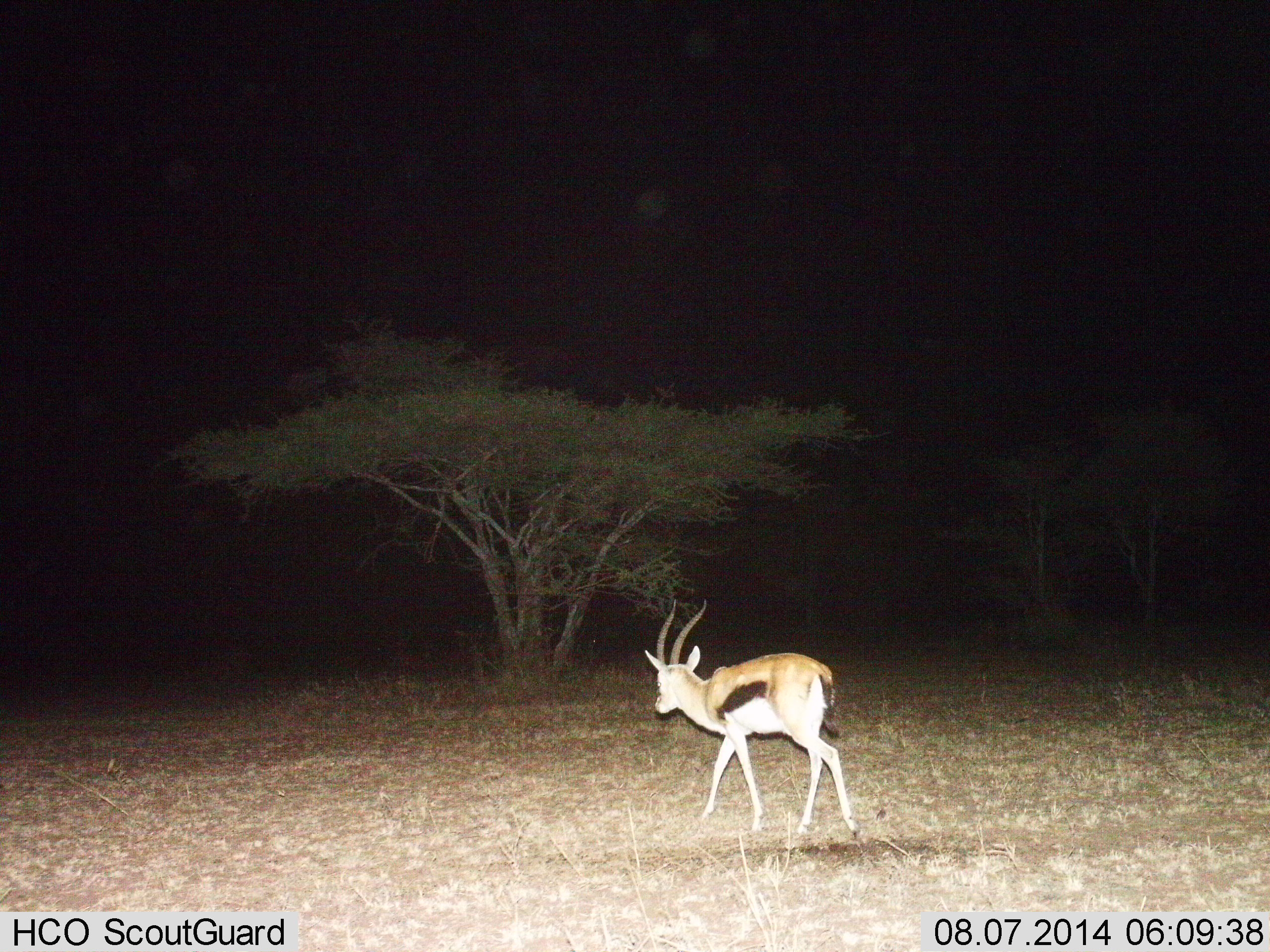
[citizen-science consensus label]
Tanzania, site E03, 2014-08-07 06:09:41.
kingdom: Animalia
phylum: Chordata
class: Mammalia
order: Artiodactyla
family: Bovidae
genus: Eudorcas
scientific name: Eudorcas thomsonii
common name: thomson's gazelle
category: gazellethomsons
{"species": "gazellethomsons (thomson's gazelle) (Eudorcas thomsonii)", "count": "1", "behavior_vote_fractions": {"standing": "10%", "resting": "0%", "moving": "90%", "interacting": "0%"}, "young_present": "0%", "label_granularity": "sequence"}